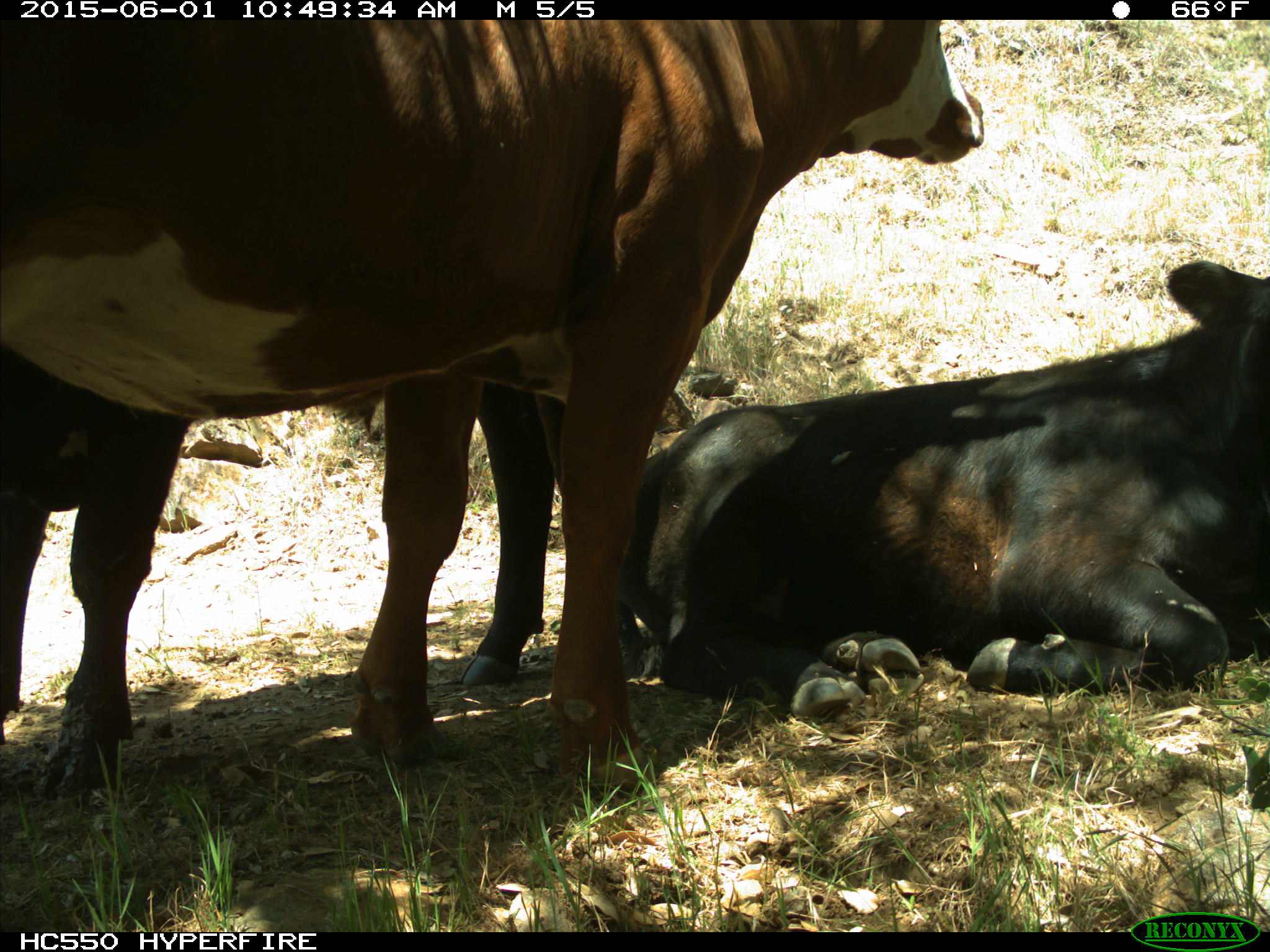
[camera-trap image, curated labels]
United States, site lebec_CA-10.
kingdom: Animalia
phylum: Chordata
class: Mammalia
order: Artiodactyla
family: Bovidae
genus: Bos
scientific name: Bos taurus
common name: domestic cow